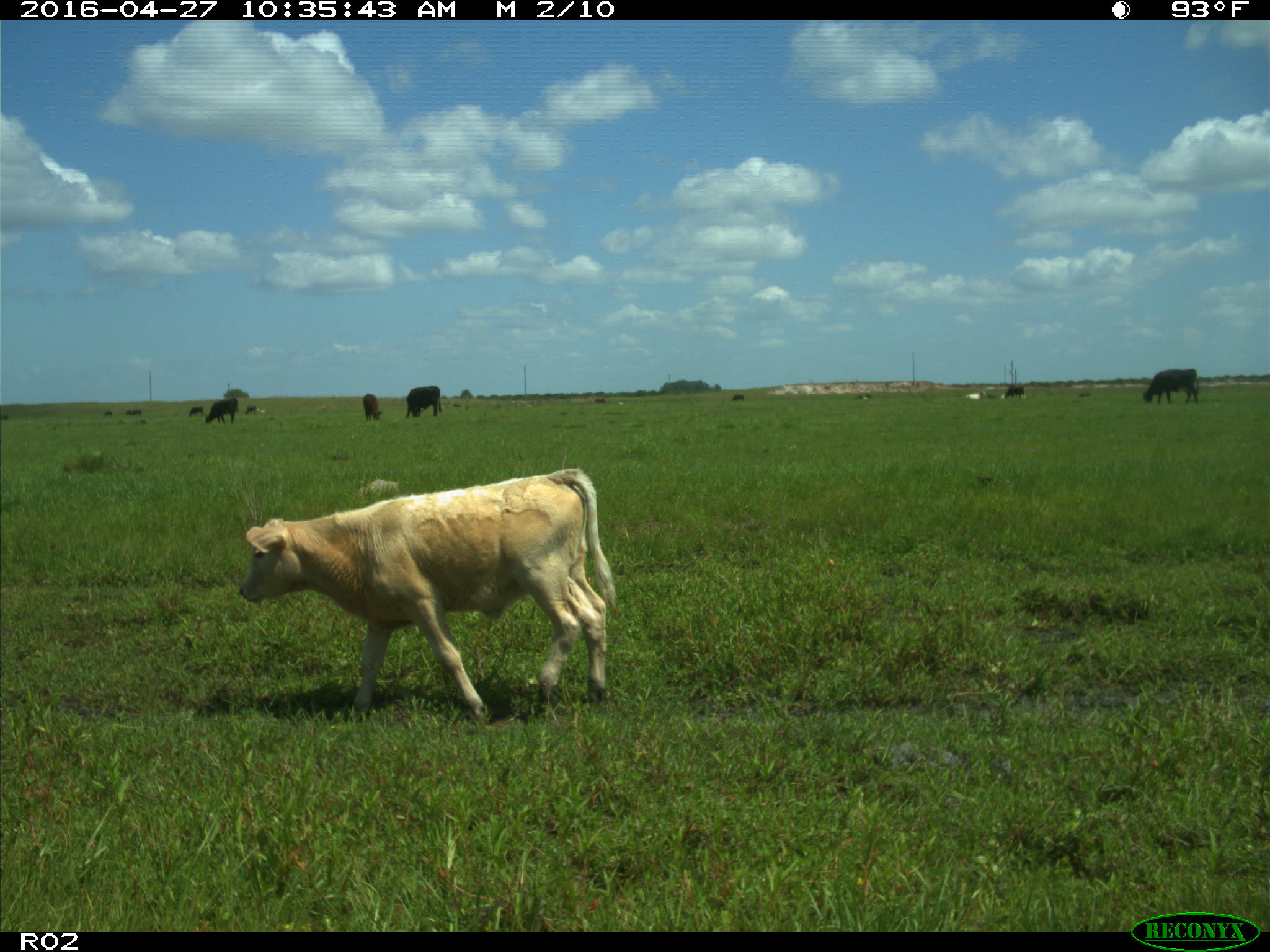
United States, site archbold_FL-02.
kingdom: Animalia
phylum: Chordata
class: Mammalia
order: Artiodactyla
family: Bovidae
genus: Bos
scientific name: Bos taurus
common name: domestic cow